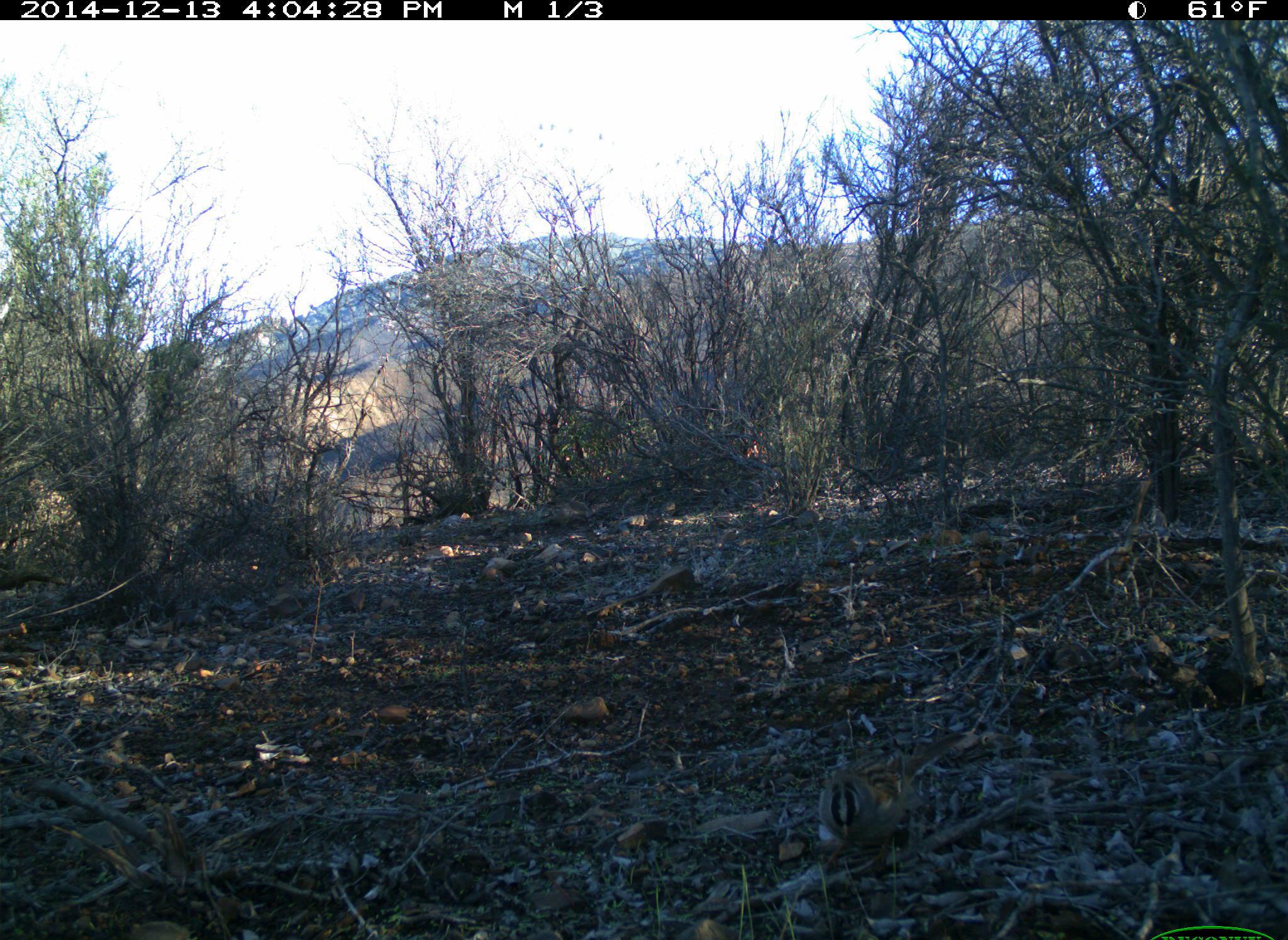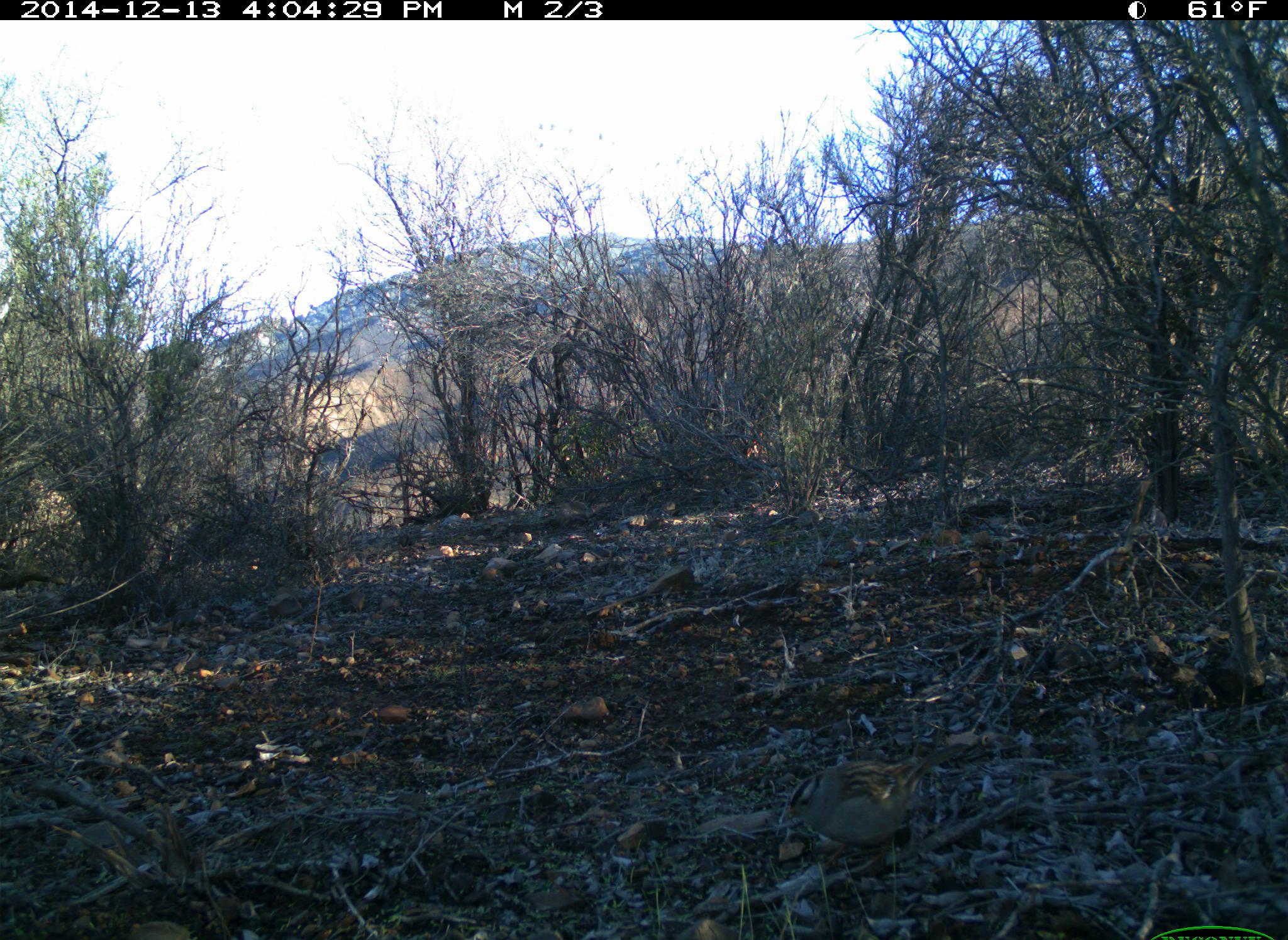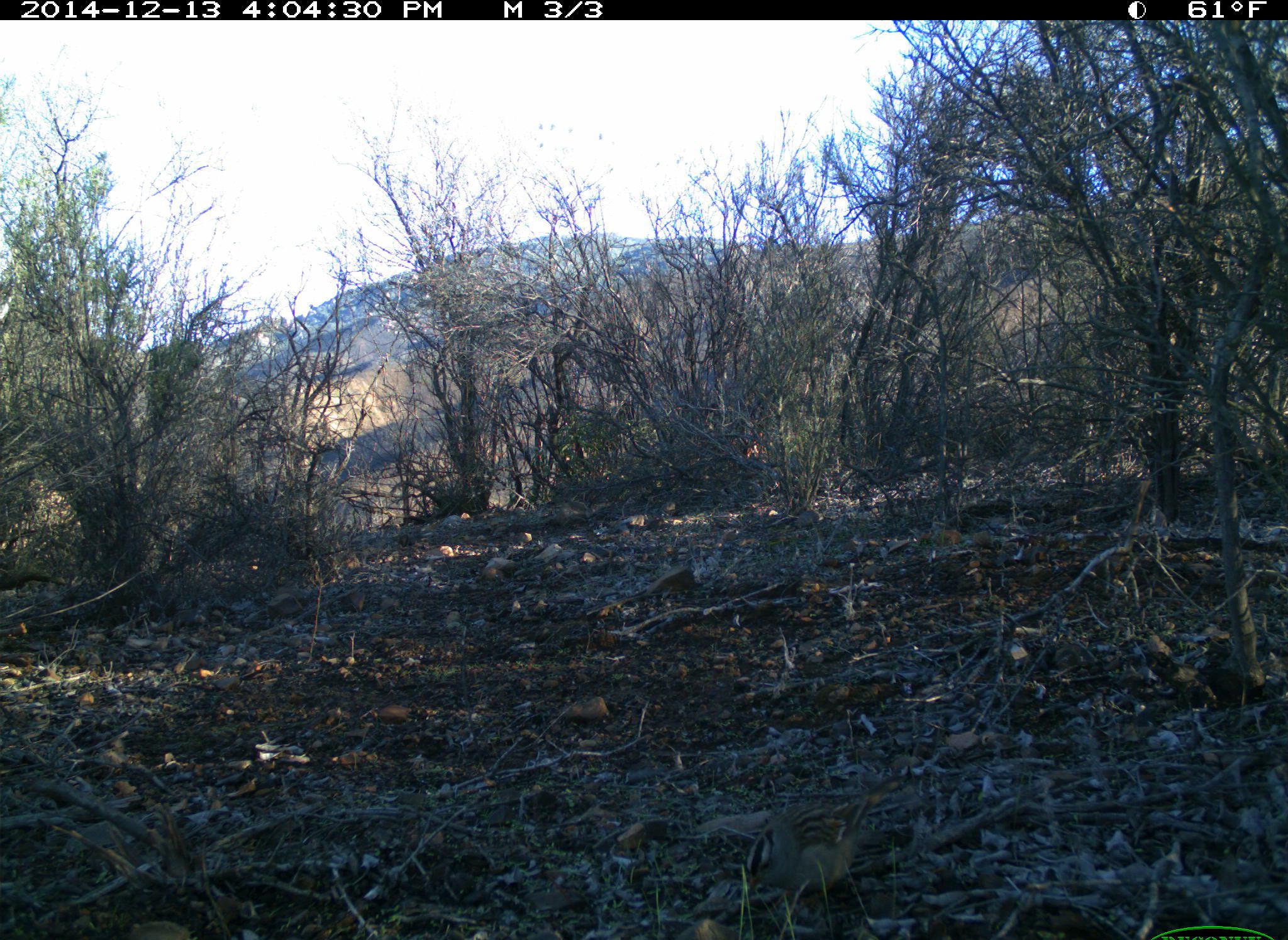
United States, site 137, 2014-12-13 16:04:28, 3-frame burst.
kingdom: Animalia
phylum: Chordata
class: Aves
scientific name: Aves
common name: bird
Bird (Aves).